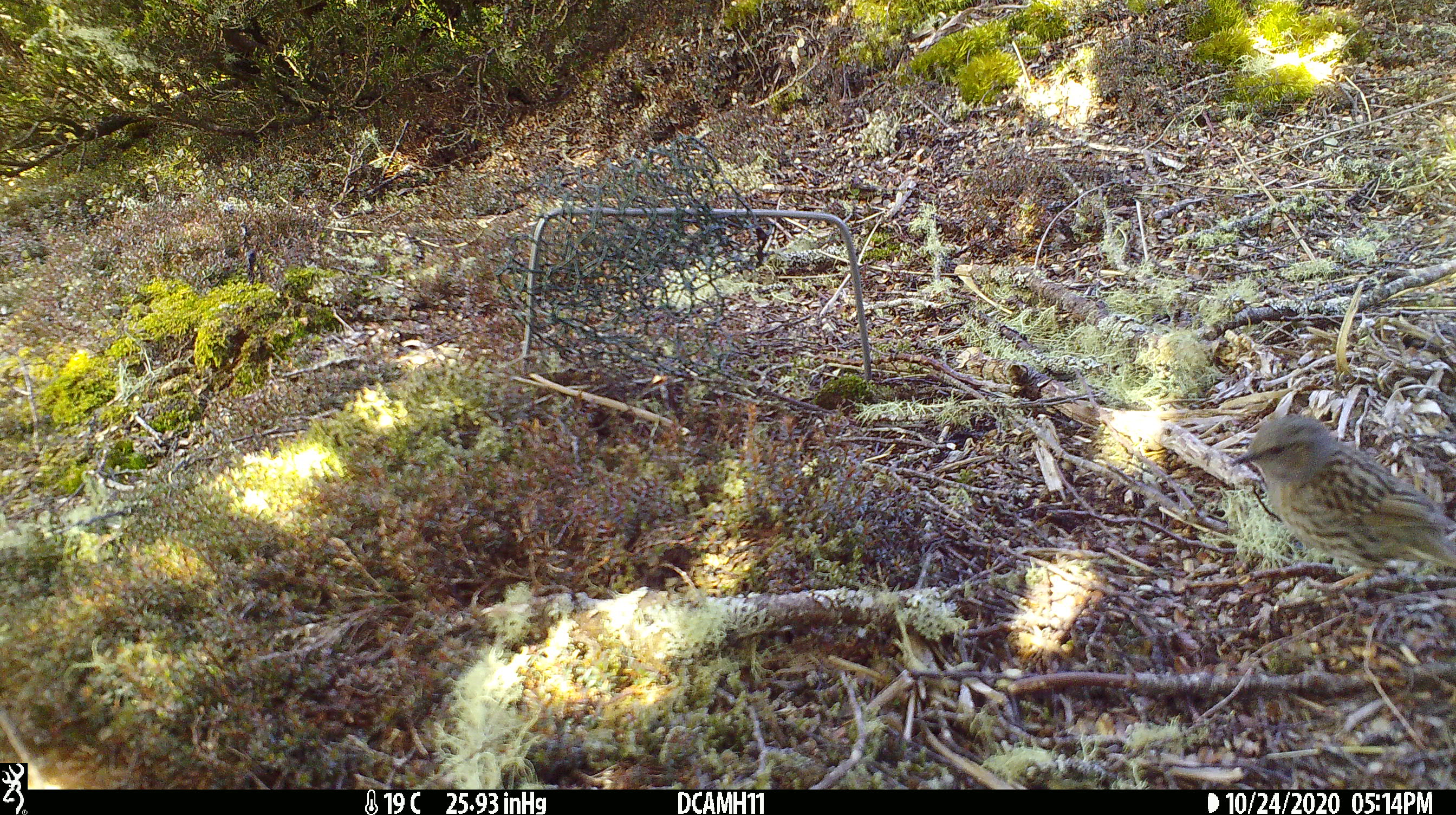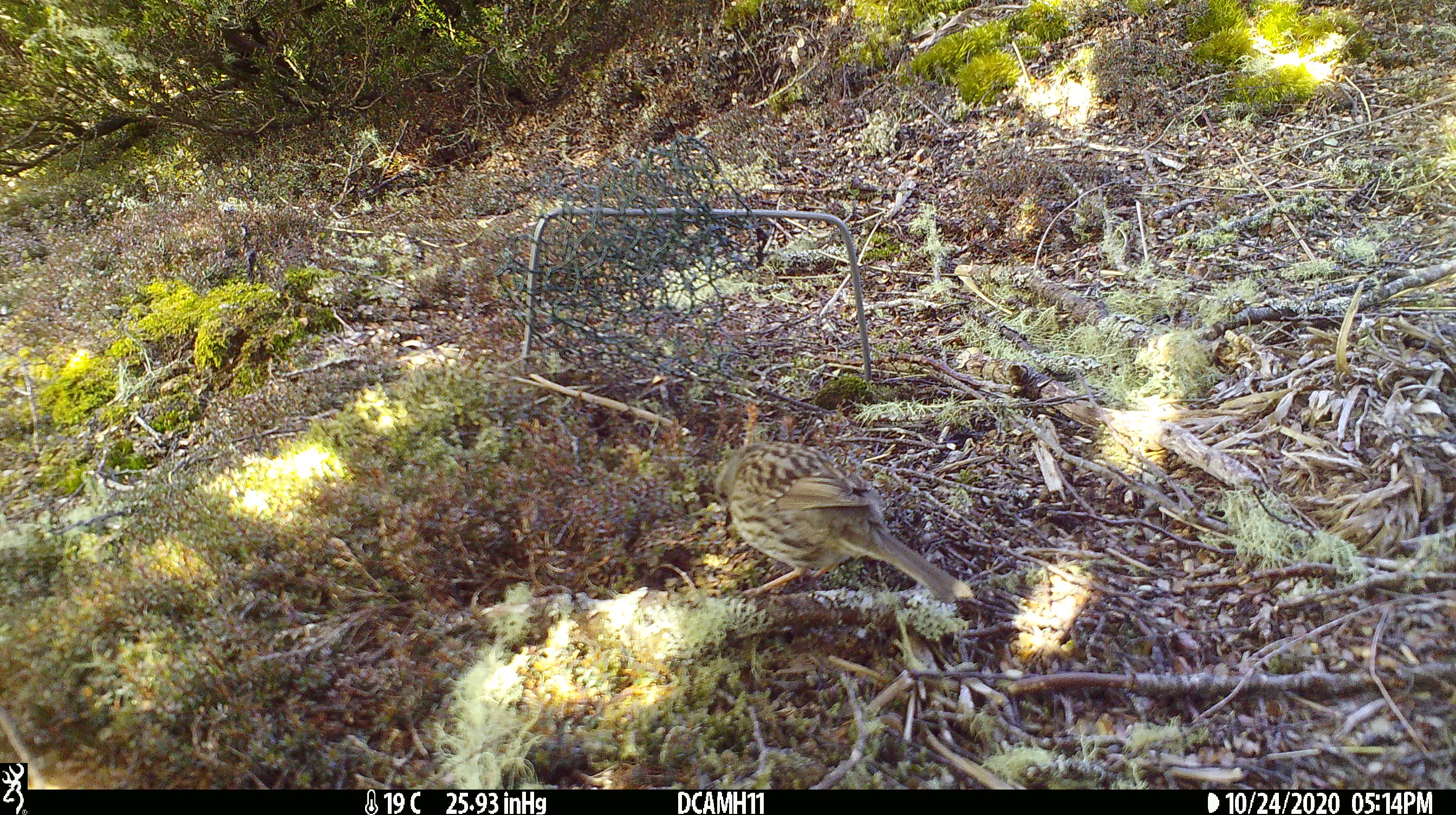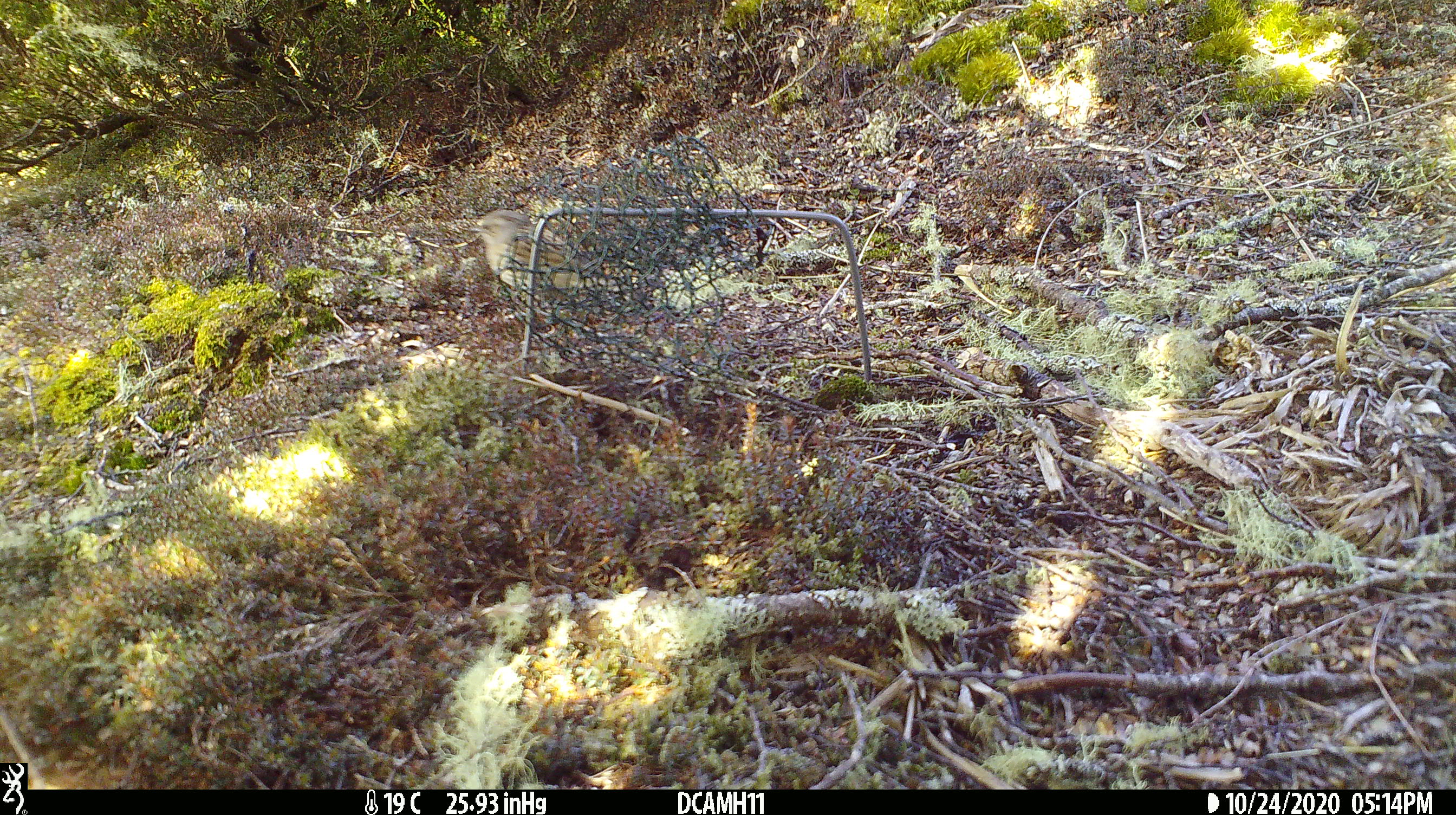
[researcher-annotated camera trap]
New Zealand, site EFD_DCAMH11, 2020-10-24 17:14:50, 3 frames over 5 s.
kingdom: Animalia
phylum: Chordata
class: Aves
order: Passeriformes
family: Prunellidae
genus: Prunella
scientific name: Prunella modularis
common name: dunnock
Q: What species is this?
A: Dunnock (Prunella modularis).